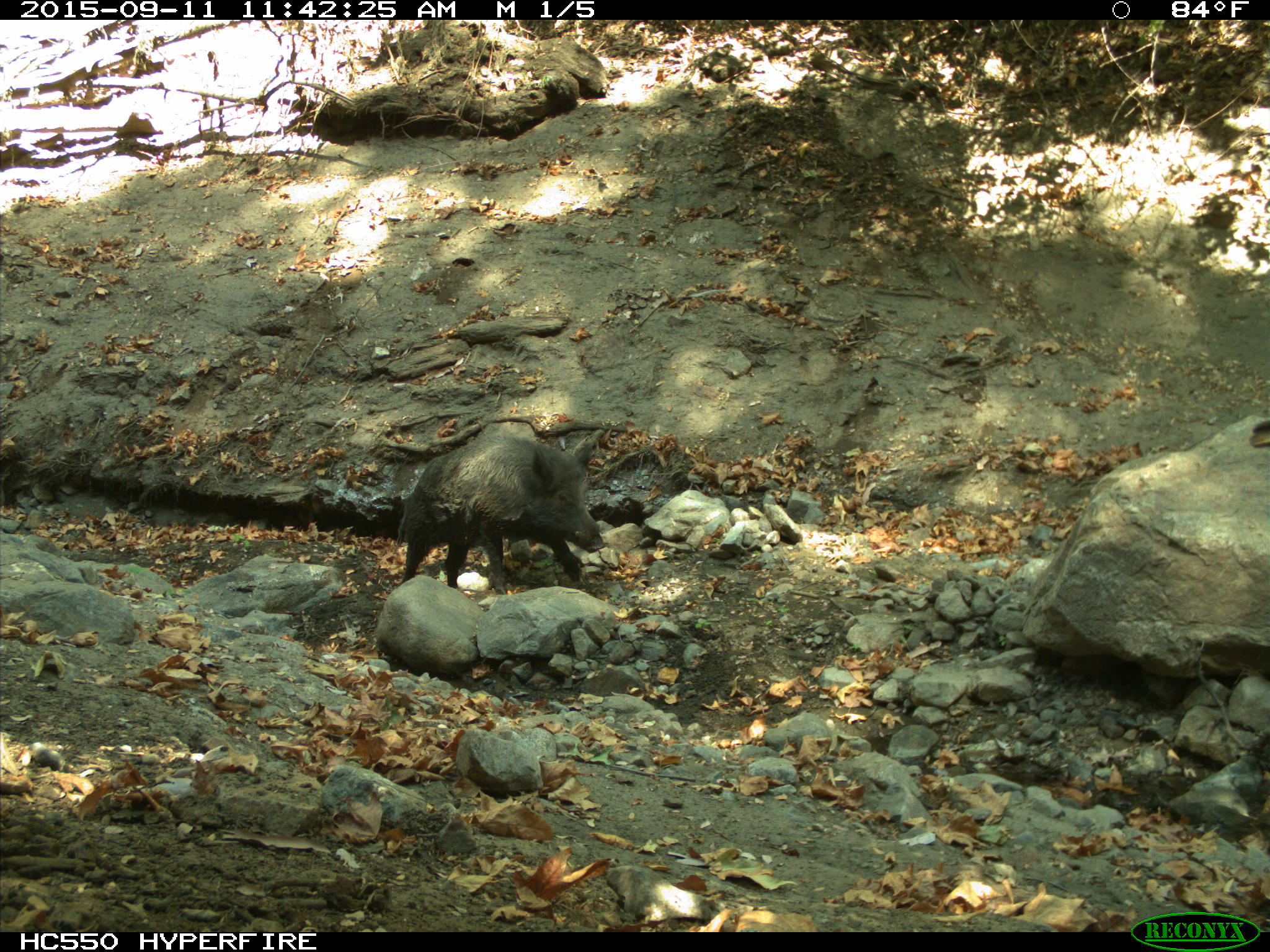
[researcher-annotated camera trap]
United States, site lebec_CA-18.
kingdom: Animalia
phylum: Chordata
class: Mammalia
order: Artiodactyla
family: Suidae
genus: Sus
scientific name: Sus scrofa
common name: wild boar